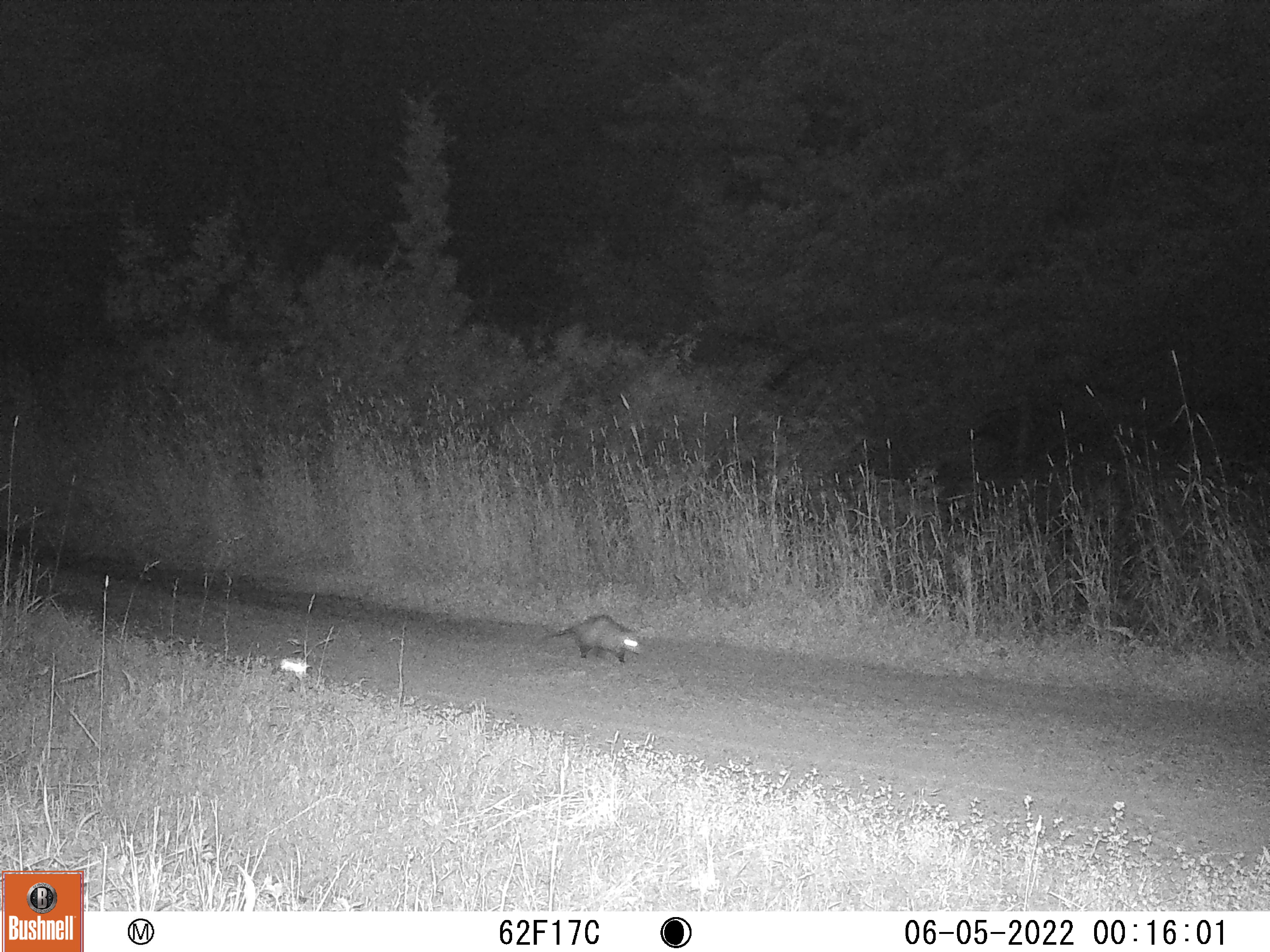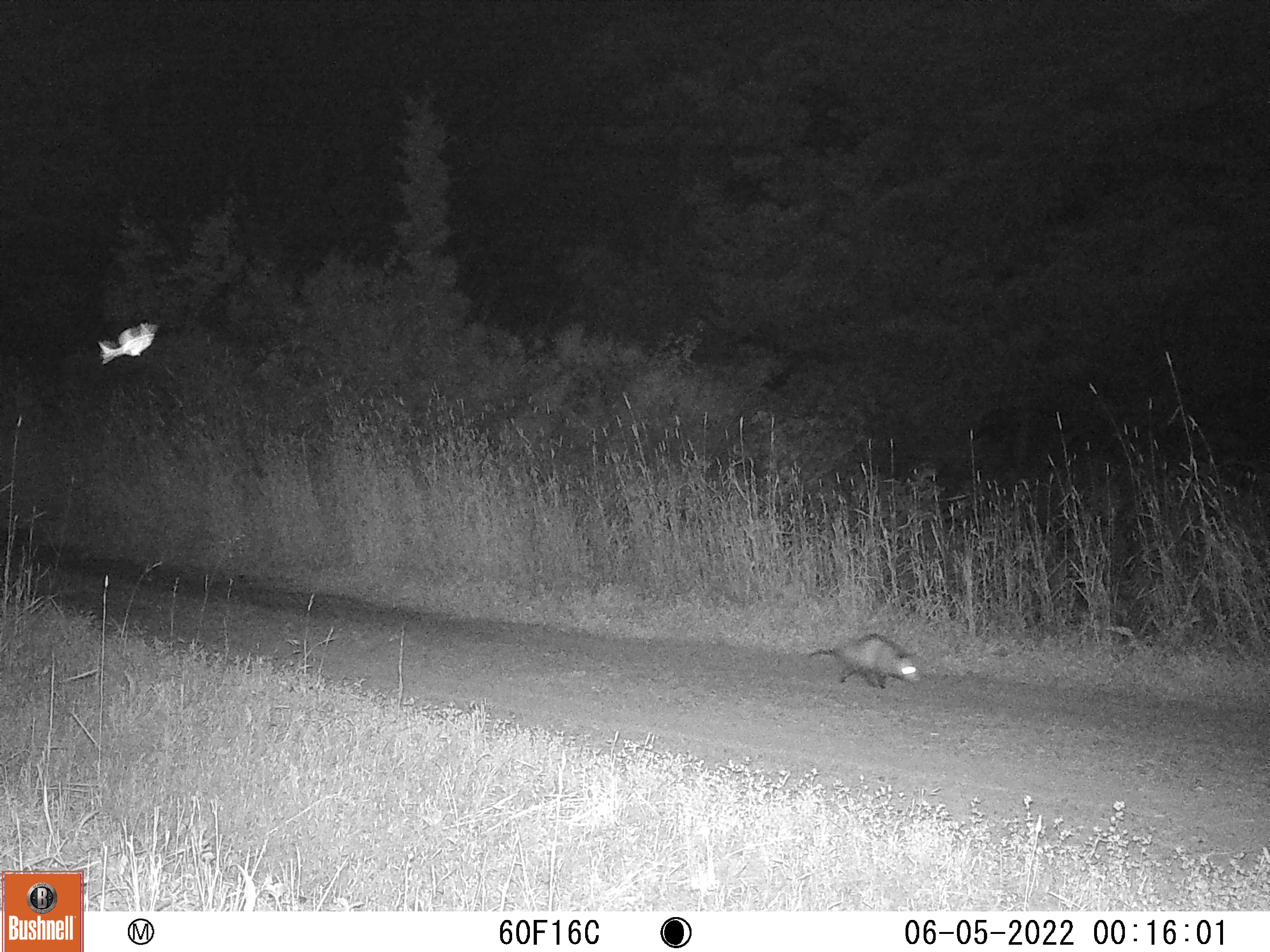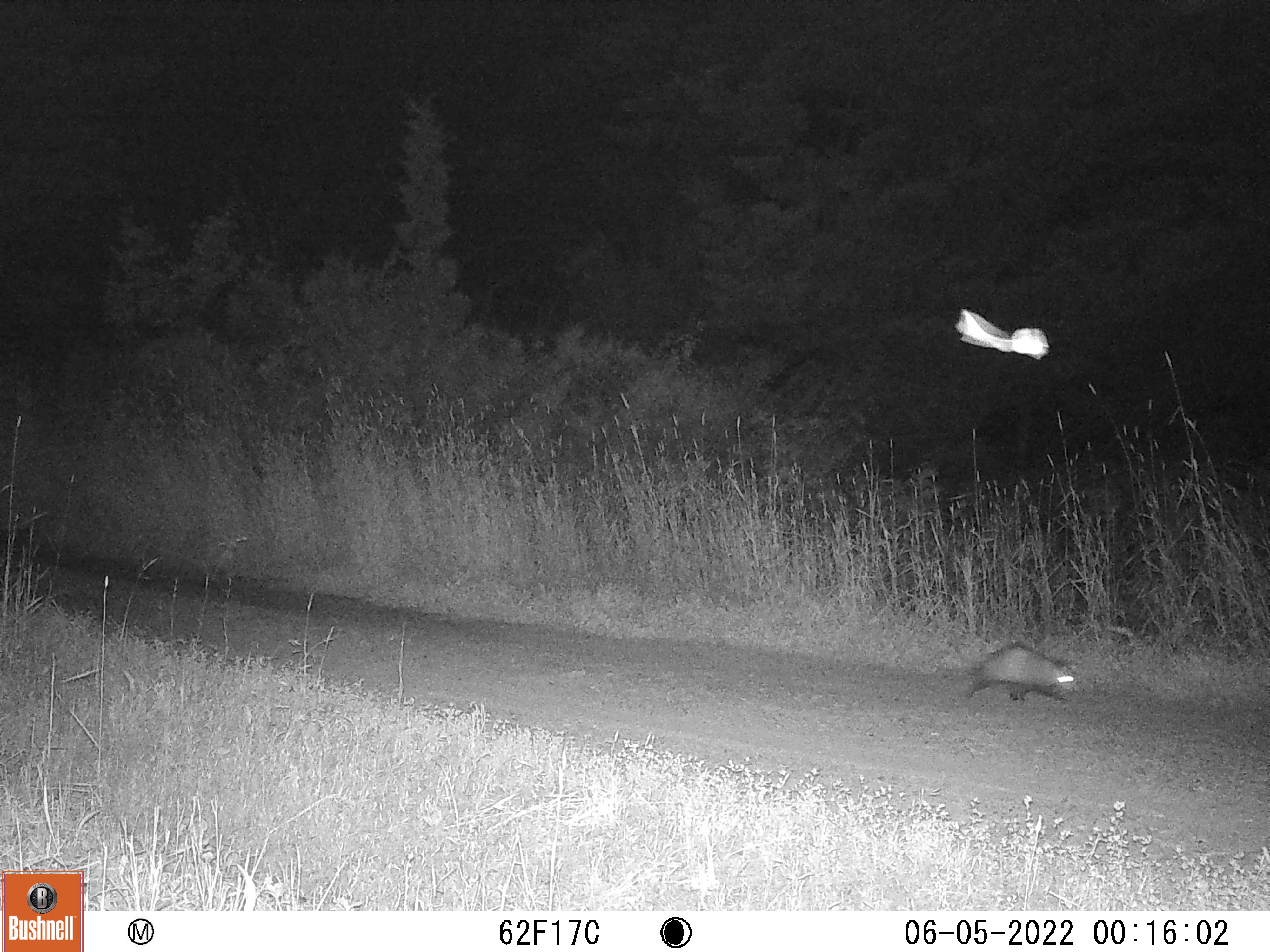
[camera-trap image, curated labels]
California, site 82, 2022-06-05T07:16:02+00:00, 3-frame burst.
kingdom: Animalia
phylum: Chordata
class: Mammalia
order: Didelphimorphia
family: Didelphidae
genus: Didelphis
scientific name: Didelphis virginiana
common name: virginia opossum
Virginia opossum (Didelphis virginiana).